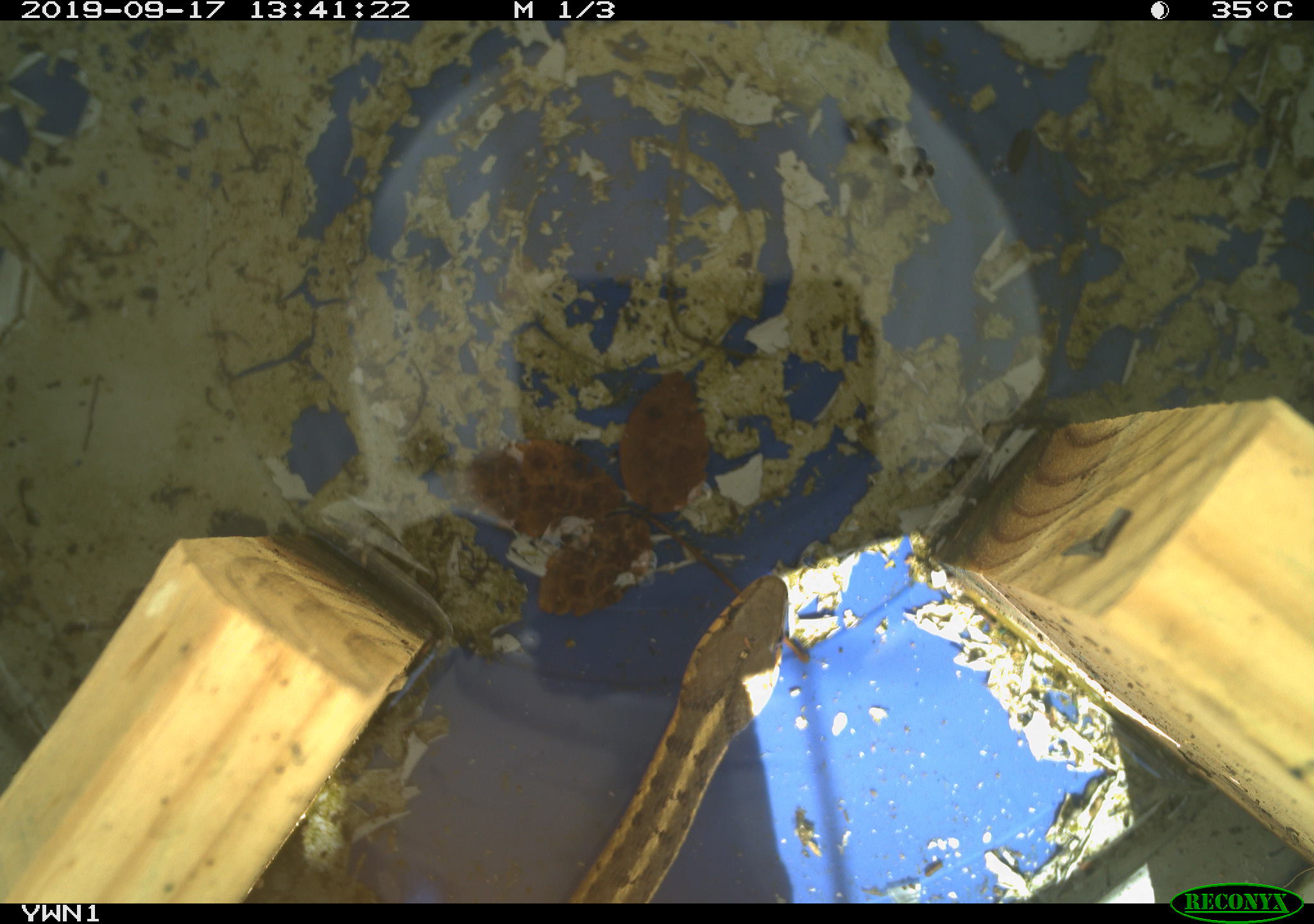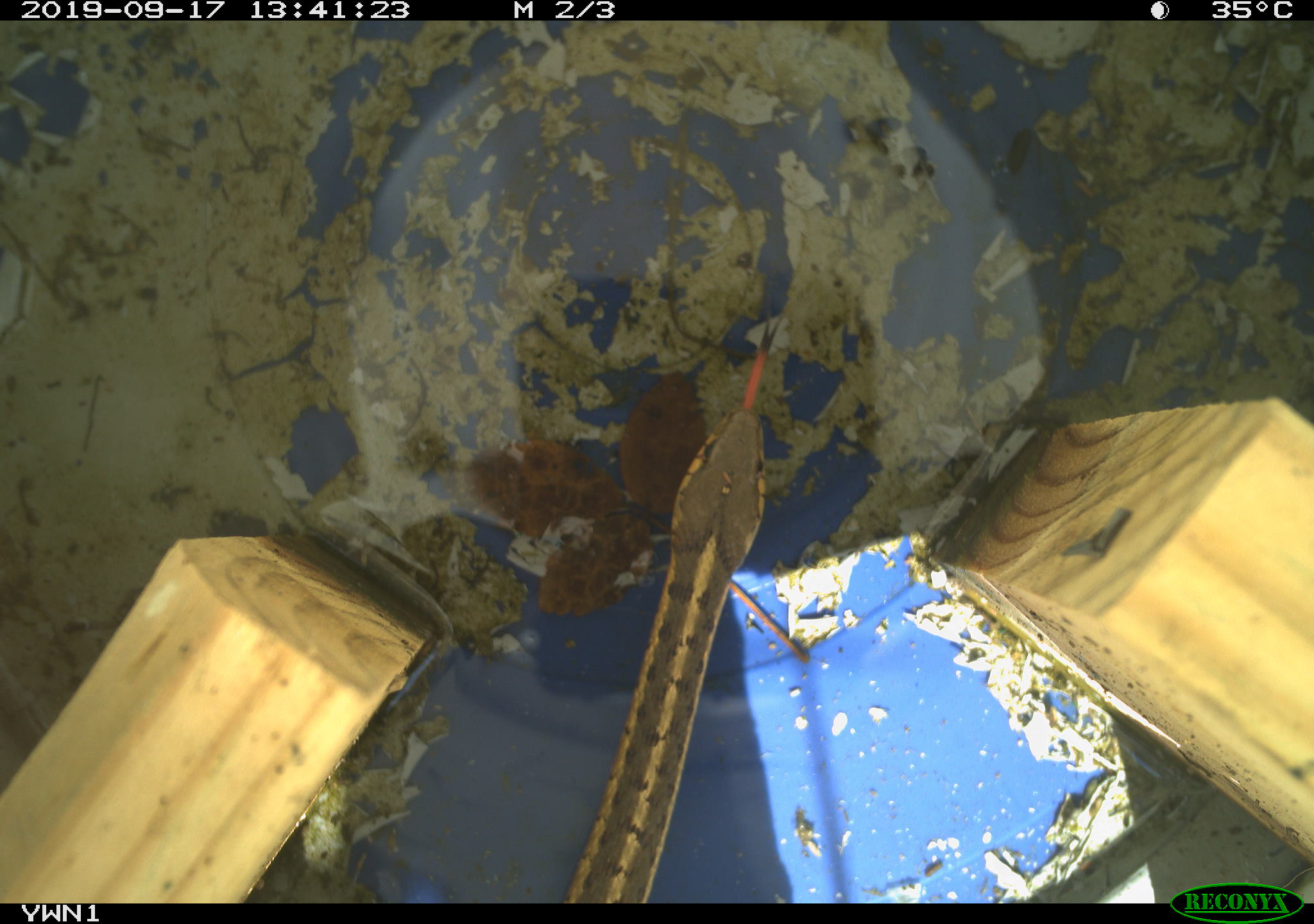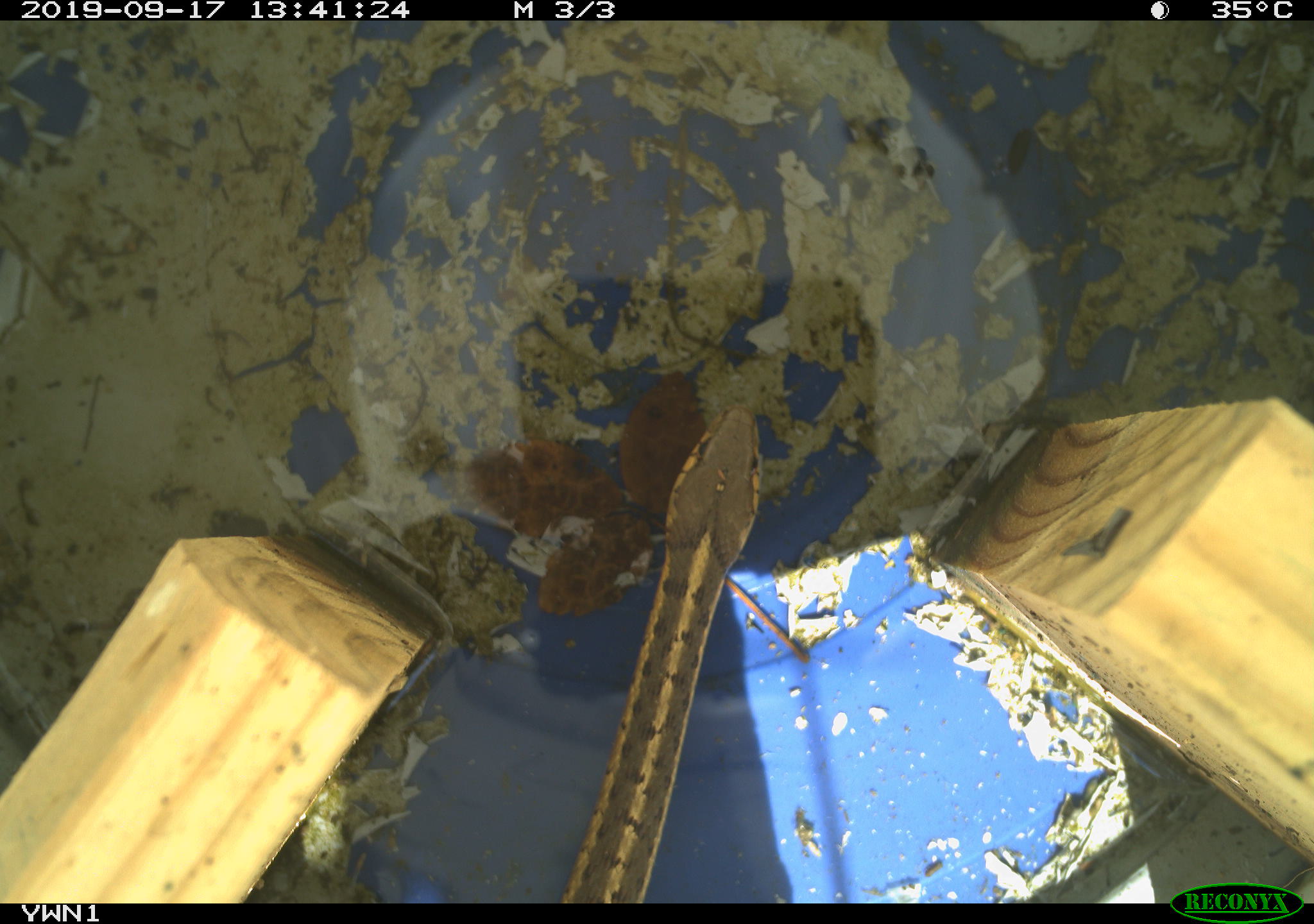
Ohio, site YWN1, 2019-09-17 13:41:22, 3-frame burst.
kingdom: Animalia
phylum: Chordata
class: Reptilia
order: Squamata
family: Colubridae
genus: Thamnophis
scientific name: Thamnophis sirtalis sirtalis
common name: eastern gartersnake